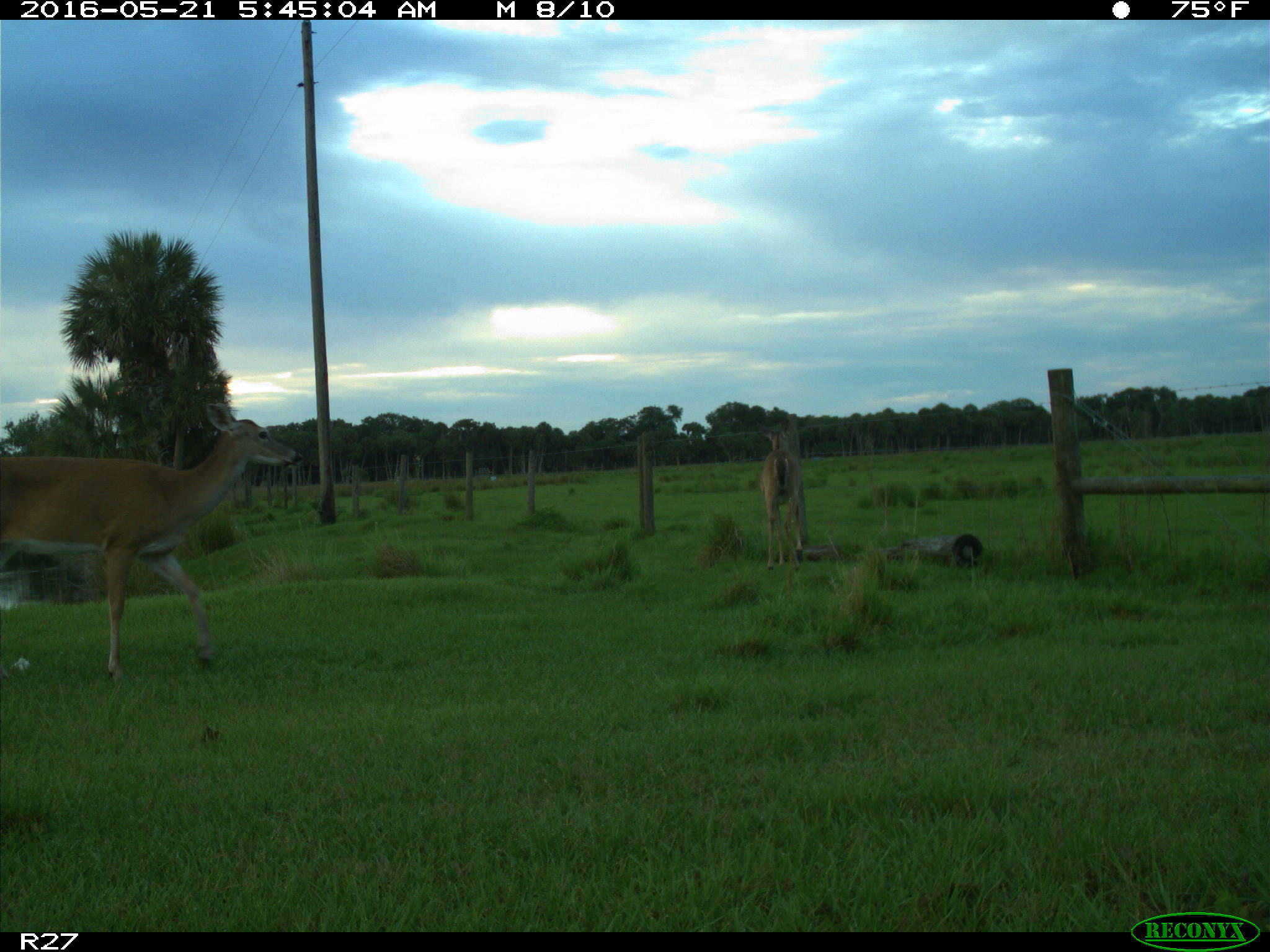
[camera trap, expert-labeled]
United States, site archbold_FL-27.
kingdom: Animalia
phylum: Chordata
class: Mammalia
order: Artiodactyla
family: Cervidae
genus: Odocoileus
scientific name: Odocoileus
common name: deer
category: unidentified deer